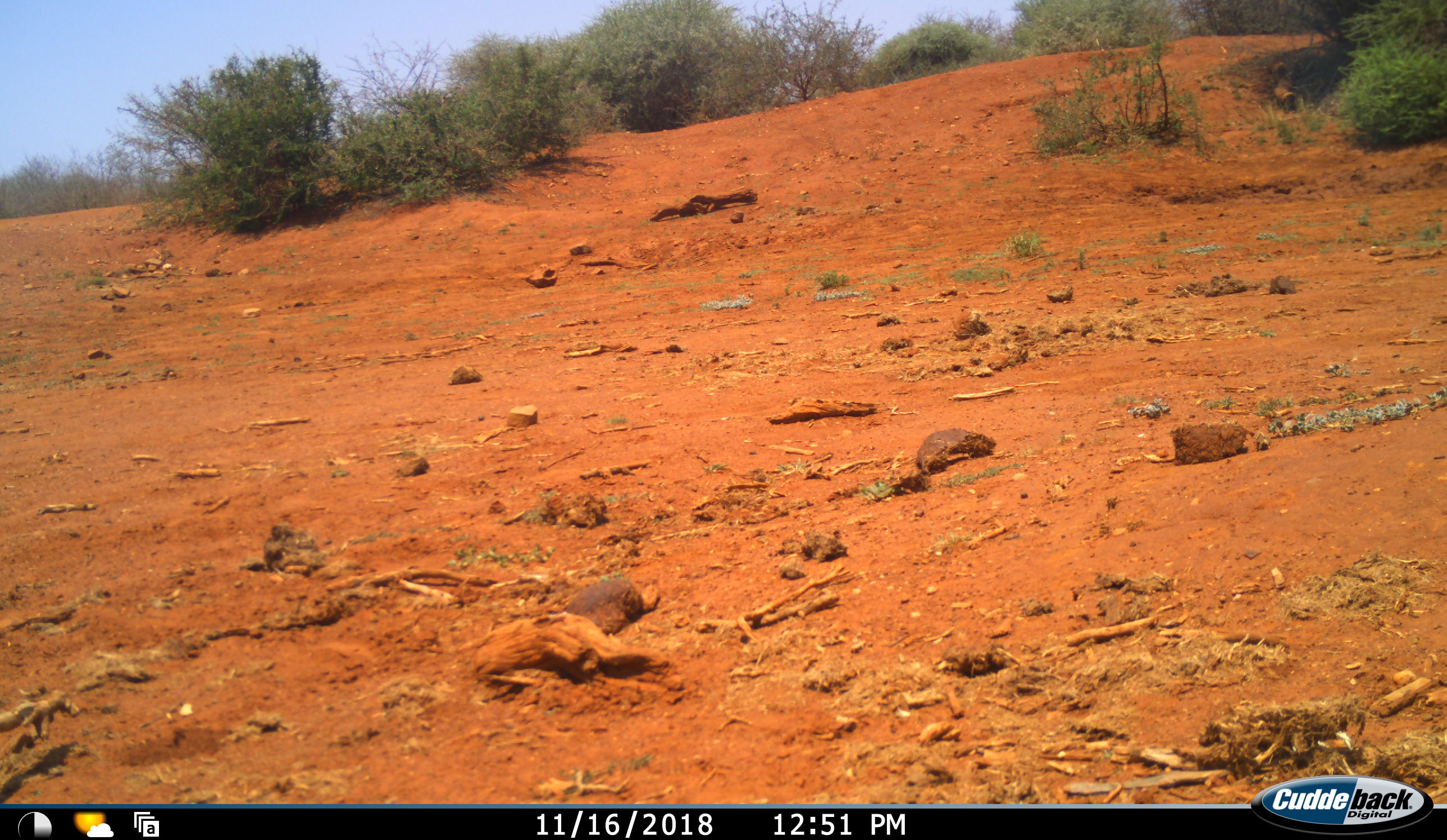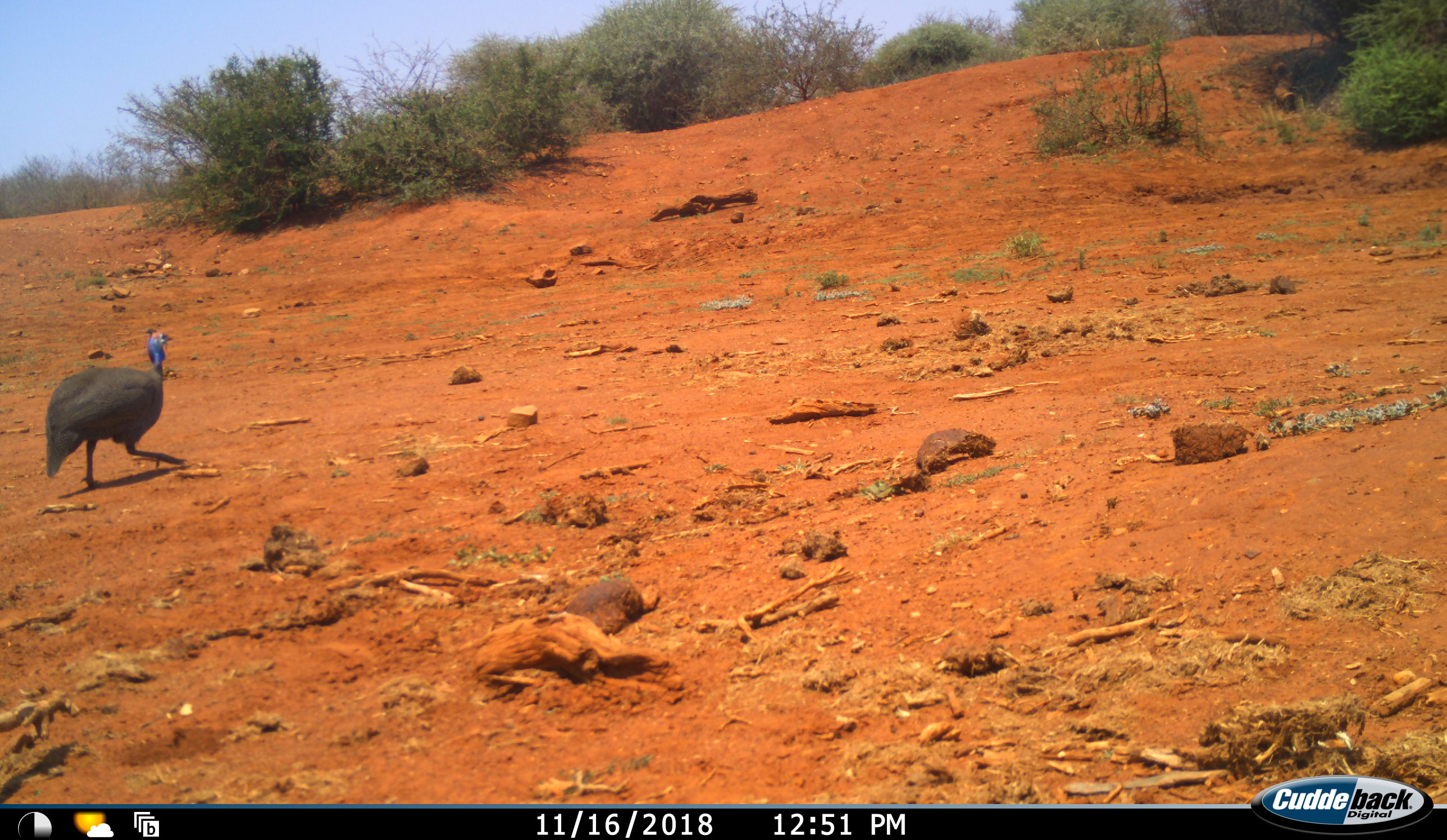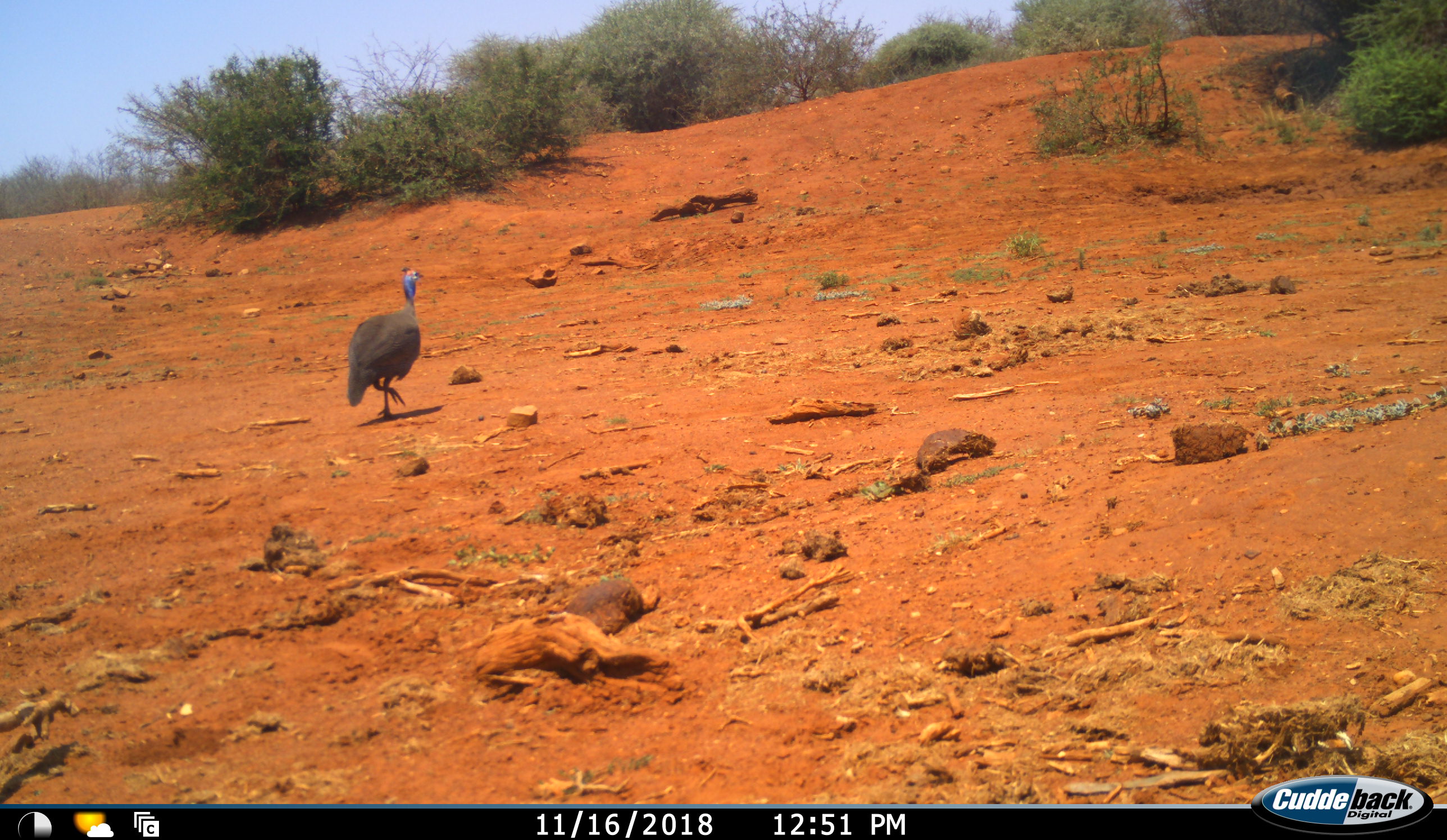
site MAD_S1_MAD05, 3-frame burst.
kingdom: Animalia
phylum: Chordata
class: Aves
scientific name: Aves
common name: bird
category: birdother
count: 1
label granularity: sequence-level